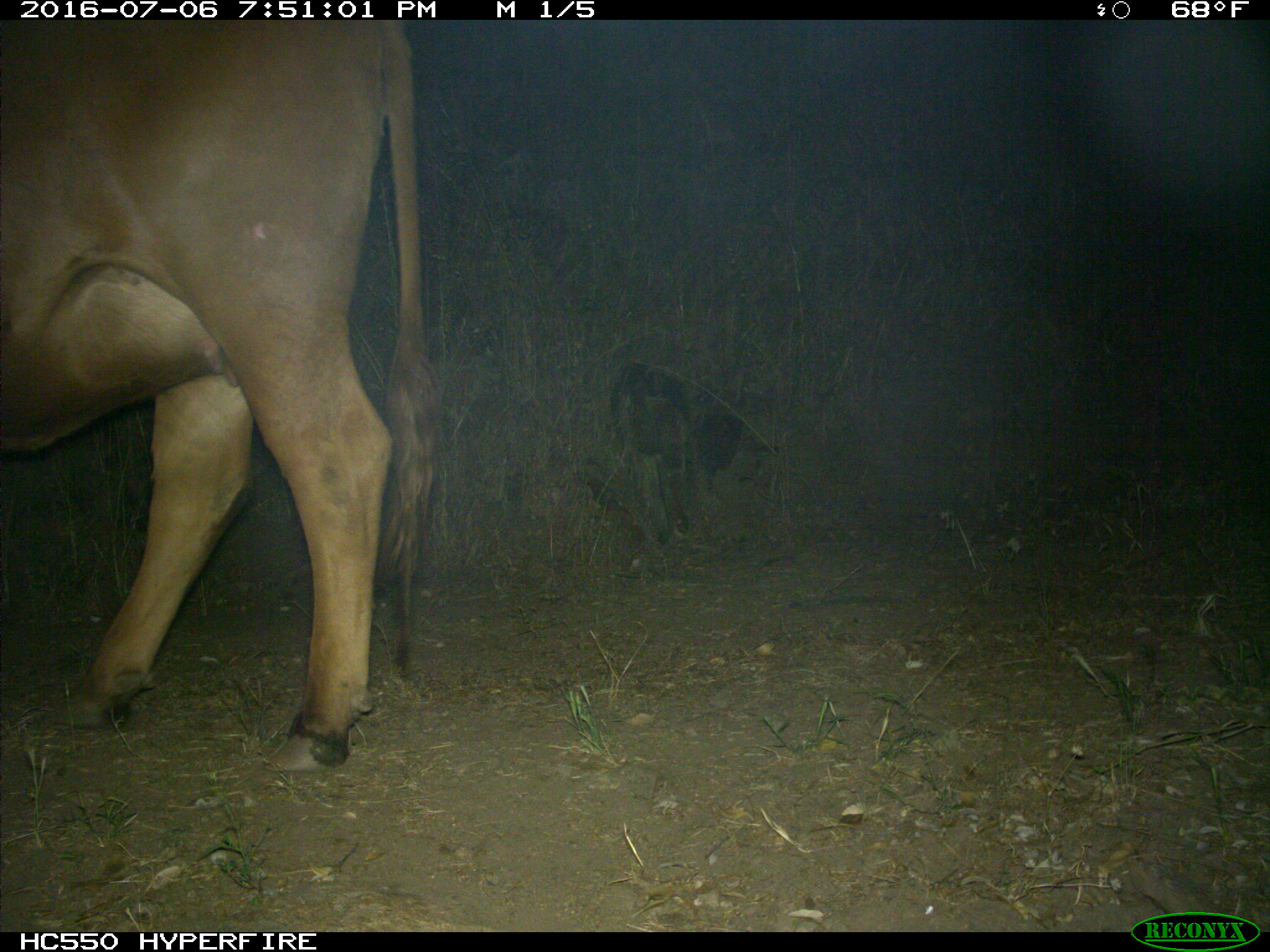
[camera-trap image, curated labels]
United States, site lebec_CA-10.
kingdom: Animalia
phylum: Chordata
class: Mammalia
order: Artiodactyla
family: Bovidae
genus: Bos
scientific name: Bos taurus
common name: domestic cow